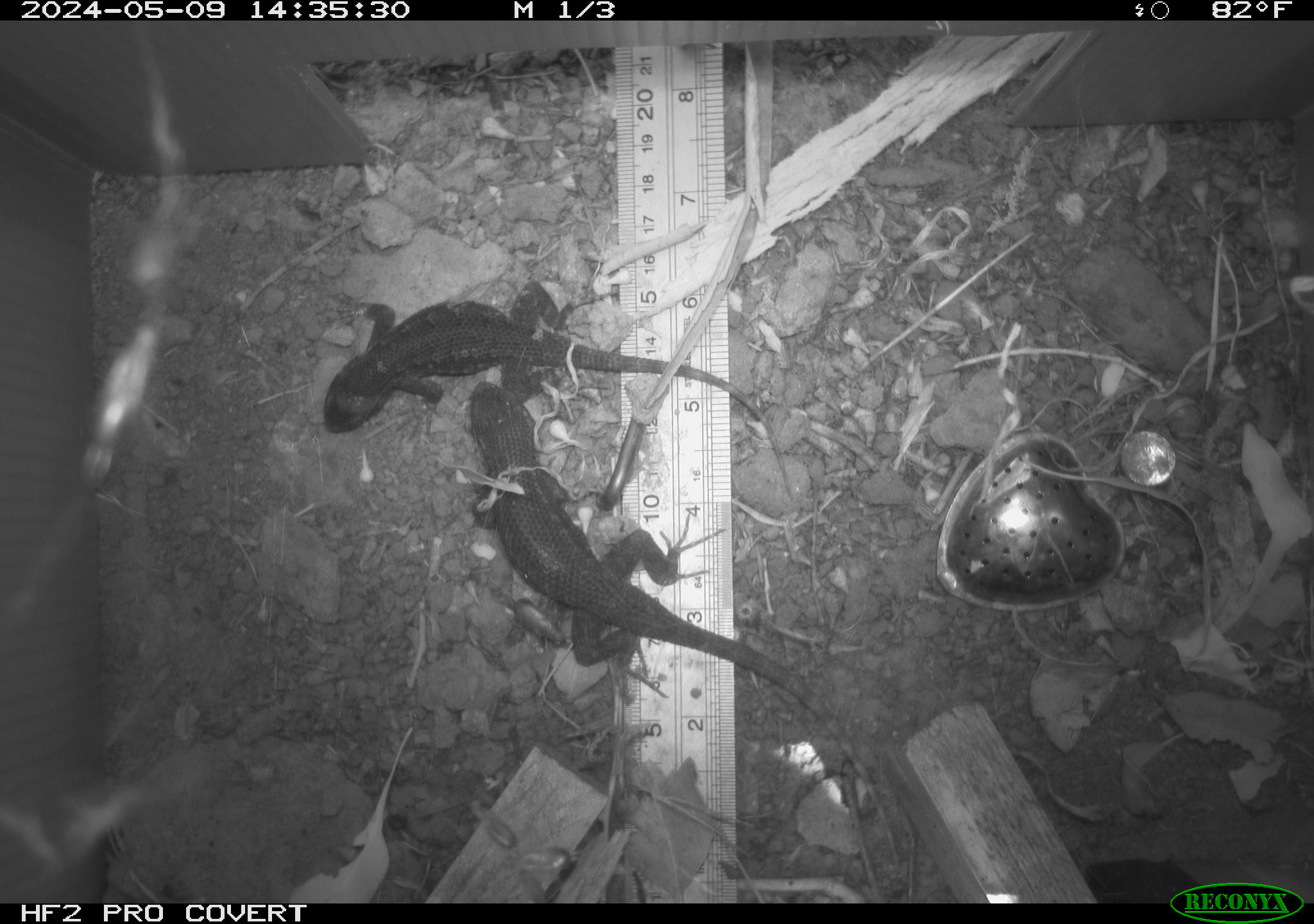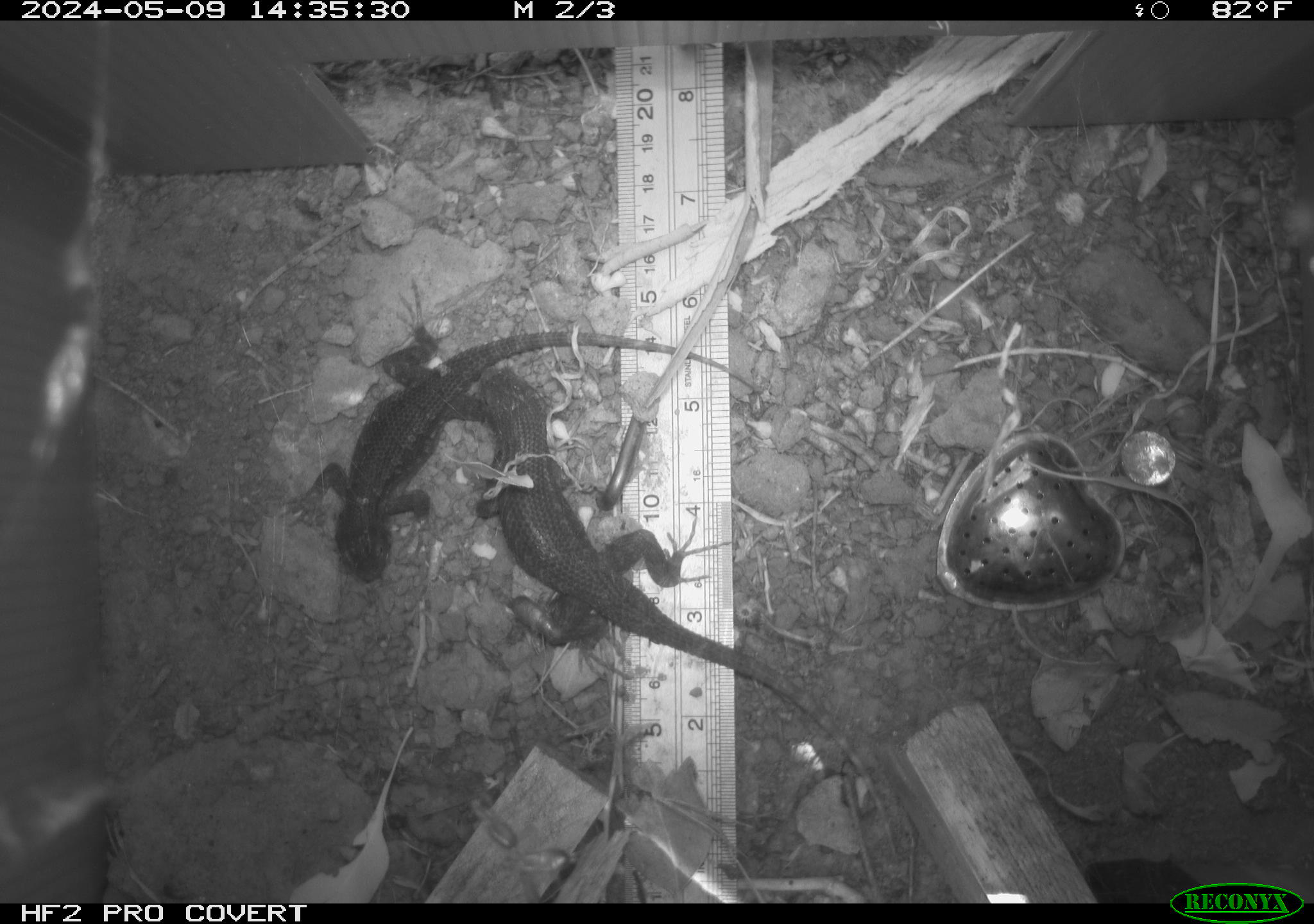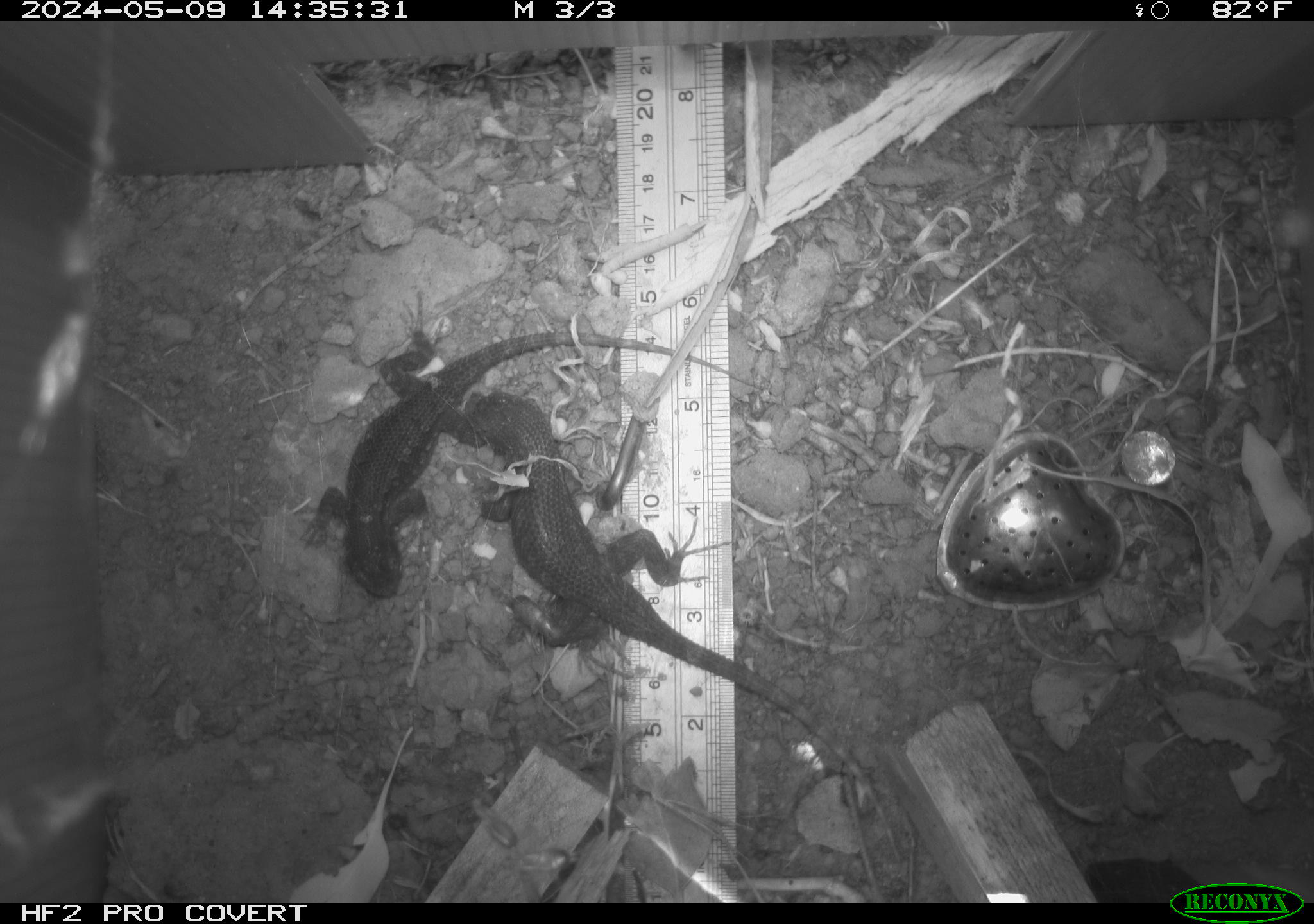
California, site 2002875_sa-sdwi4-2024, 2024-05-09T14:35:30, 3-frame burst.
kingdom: Animalia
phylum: Chordata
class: Reptilia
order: Squamata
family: Phrynosomatidae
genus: Sceloporus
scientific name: Sceloporus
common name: spiny lizards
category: sceloporus species